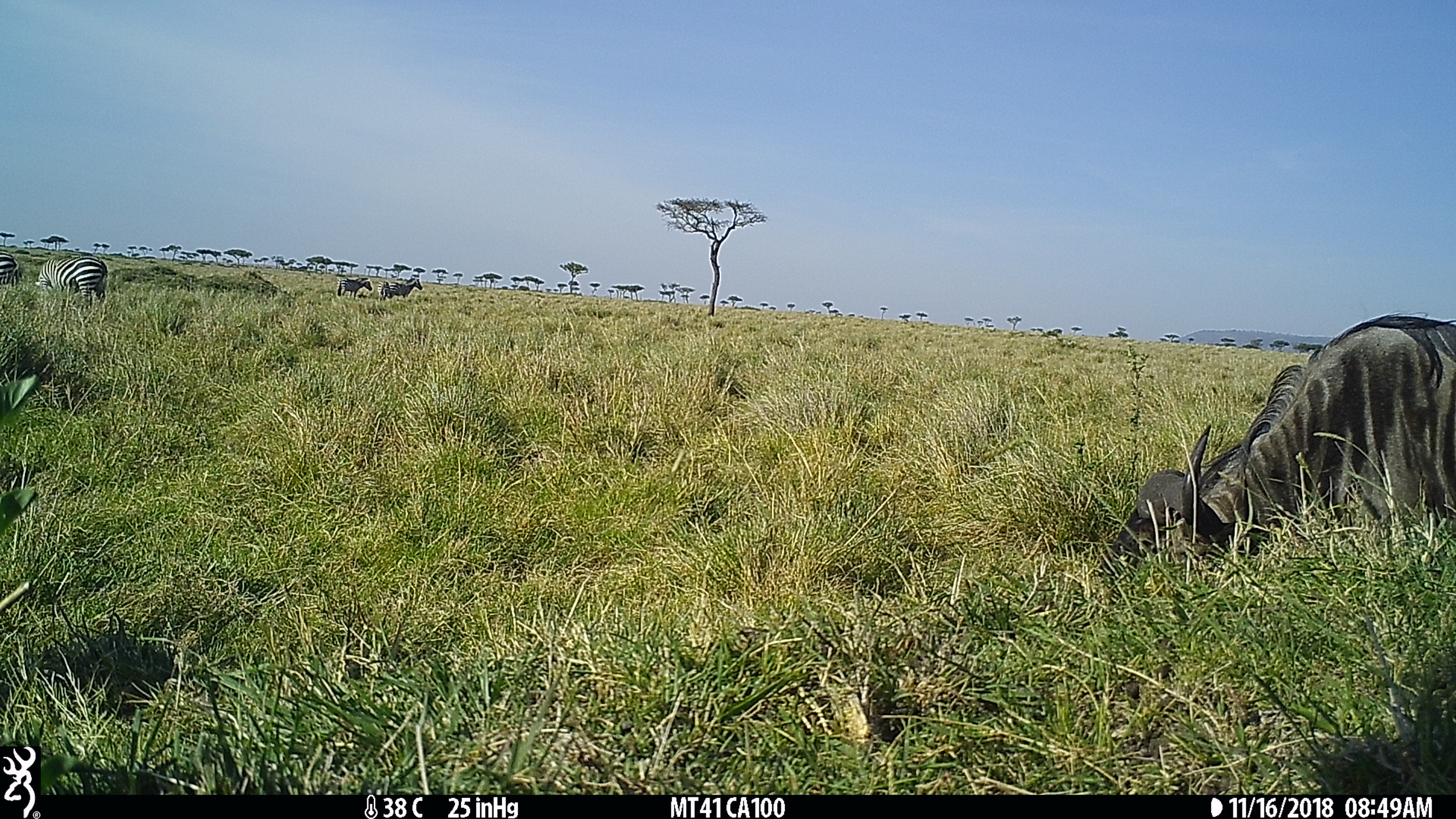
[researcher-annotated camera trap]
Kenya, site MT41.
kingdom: Animalia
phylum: Chordata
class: Mammalia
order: Perissodactyla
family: Equidae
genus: Equus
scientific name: Equus quagga burchellii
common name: burchell's zebra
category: zebra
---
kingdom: Animalia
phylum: Chordata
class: Mammalia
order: Artiodactyla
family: Bovidae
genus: Connochaetes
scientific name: Connochaetes taurinus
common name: blue wildebeest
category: wildebeest